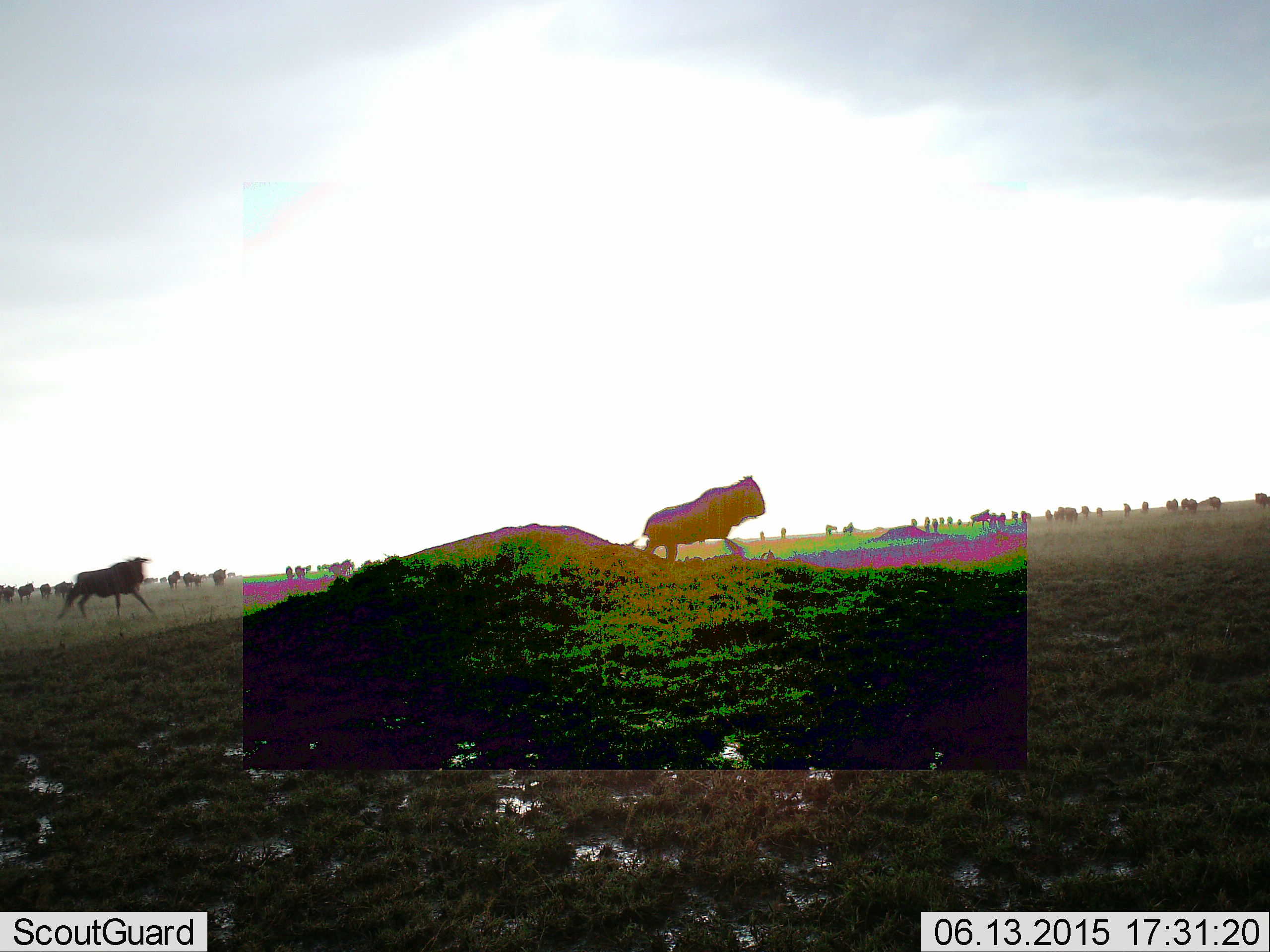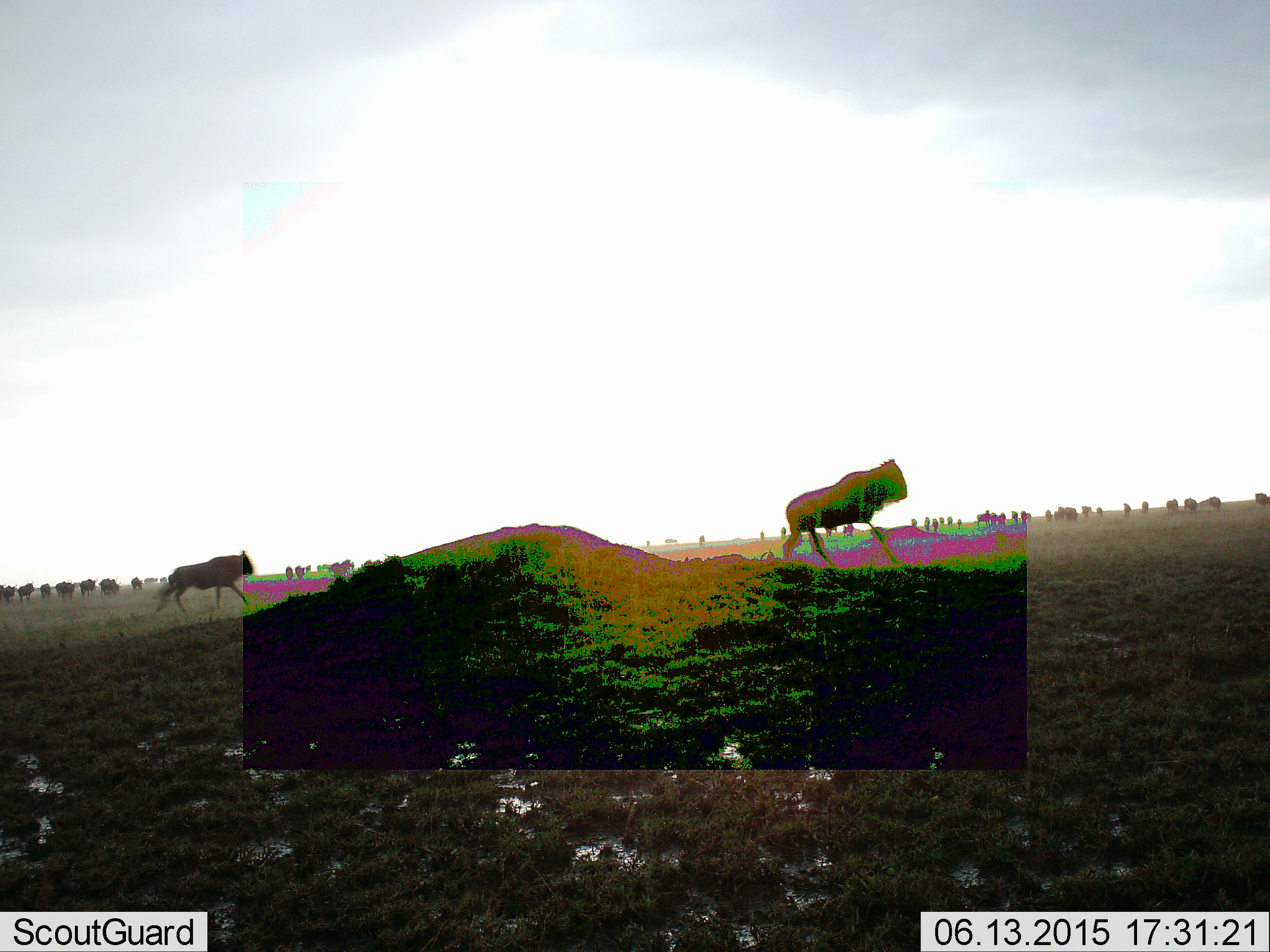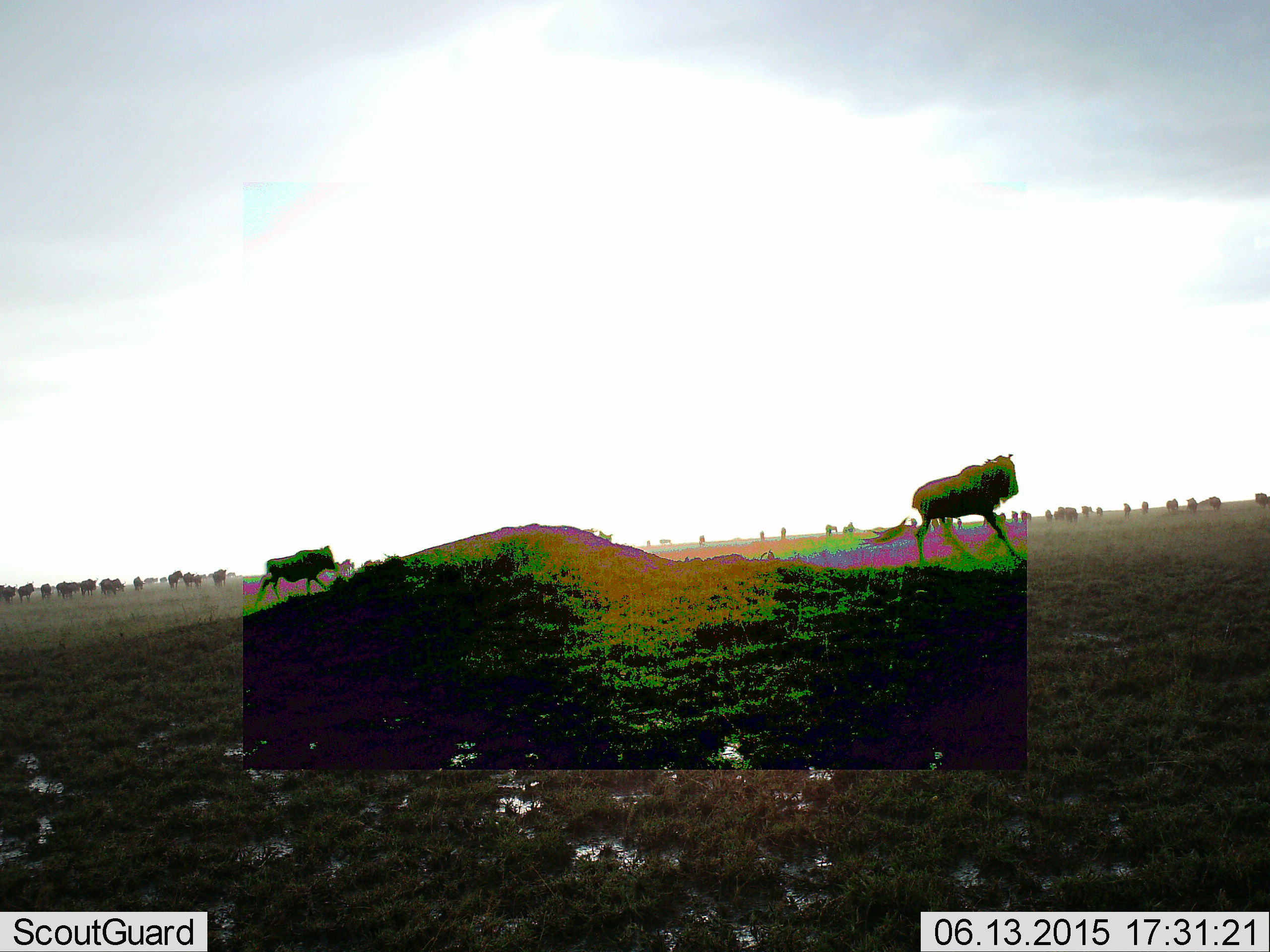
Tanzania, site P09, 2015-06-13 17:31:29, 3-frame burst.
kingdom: Animalia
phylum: Chordata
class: Mammalia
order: Artiodactyla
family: Bovidae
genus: Connochaetes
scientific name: Connochaetes taurinus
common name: blue wildebeest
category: wildebeest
Wildebeest (blue wildebeest) (Connochaetes taurinus), count 11-50. Behavior (volunteer vote fractions): standing 30%, resting 0%, moving 100%, interacting 0%. Young present (vote fraction): 0%. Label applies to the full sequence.